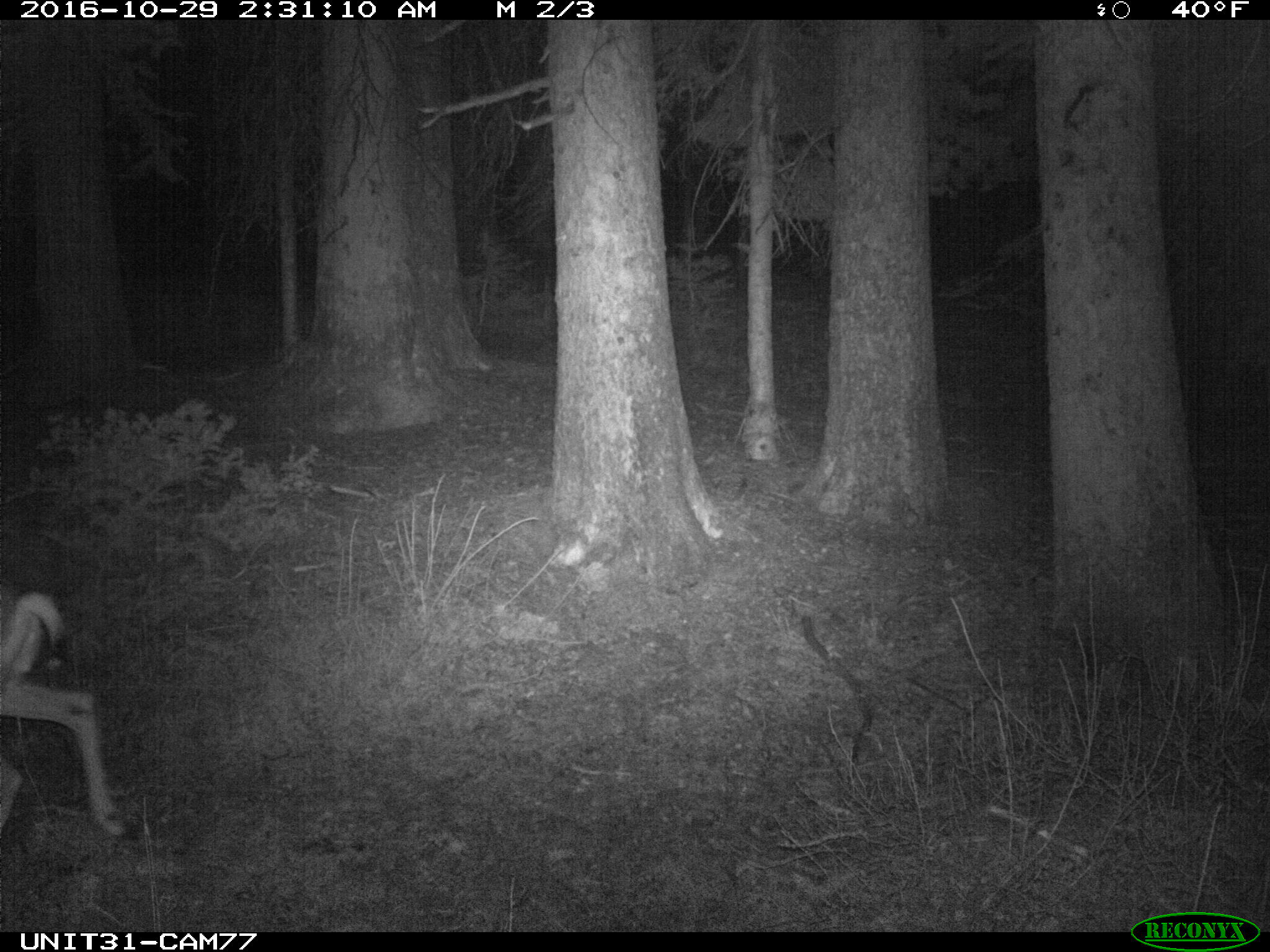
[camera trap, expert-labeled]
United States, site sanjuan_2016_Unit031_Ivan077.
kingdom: Animalia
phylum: Chordata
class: Mammalia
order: Artiodactyla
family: Cervidae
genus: Odocoileus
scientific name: Odocoileus hemionus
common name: mule deer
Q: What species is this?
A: Odocoileus hemionus (mule deer).